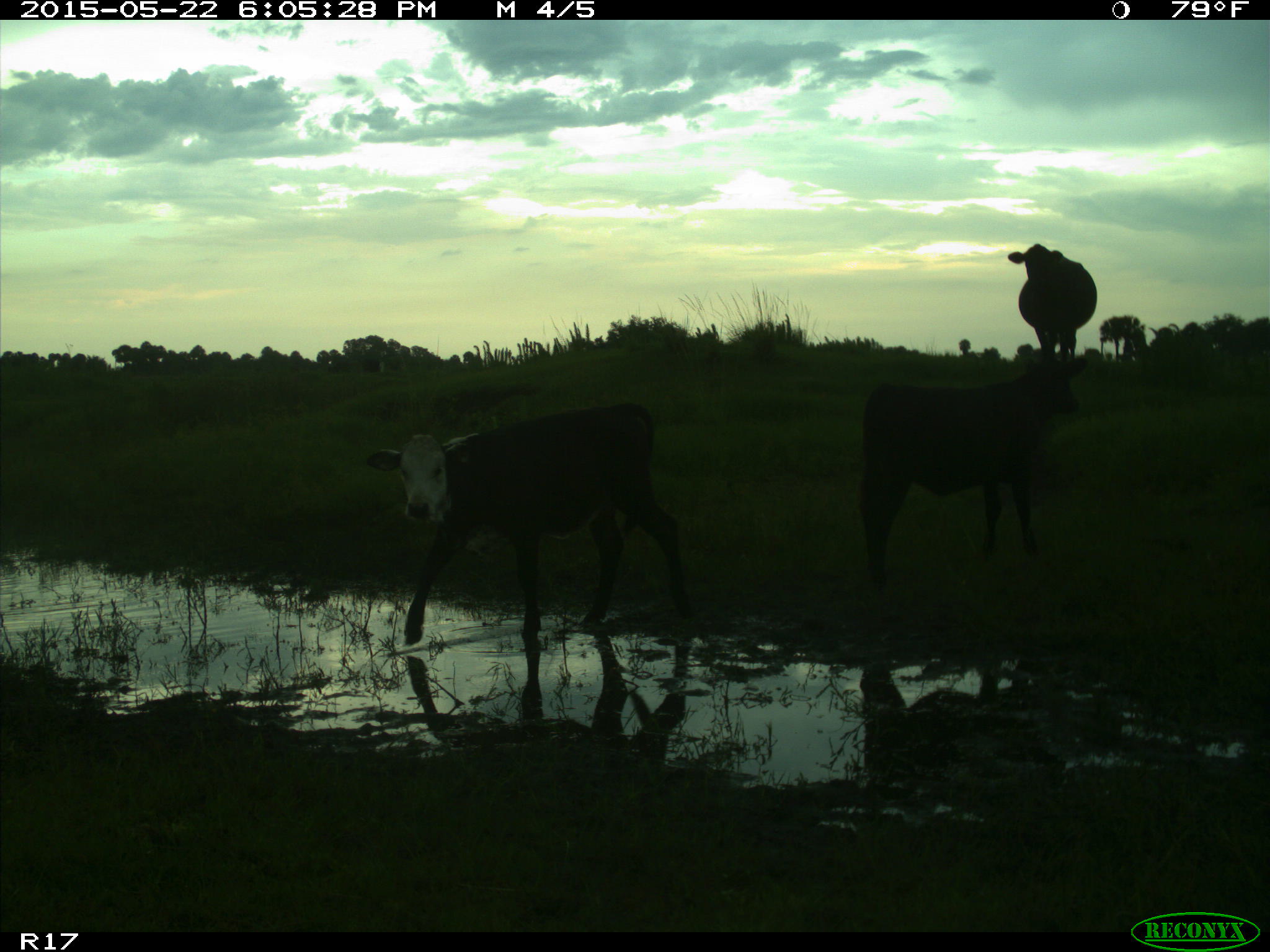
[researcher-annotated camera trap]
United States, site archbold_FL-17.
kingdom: Animalia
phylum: Chordata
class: Mammalia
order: Artiodactyla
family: Bovidae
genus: Bos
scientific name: Bos taurus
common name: domestic cow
Bos taurus (domestic cow).